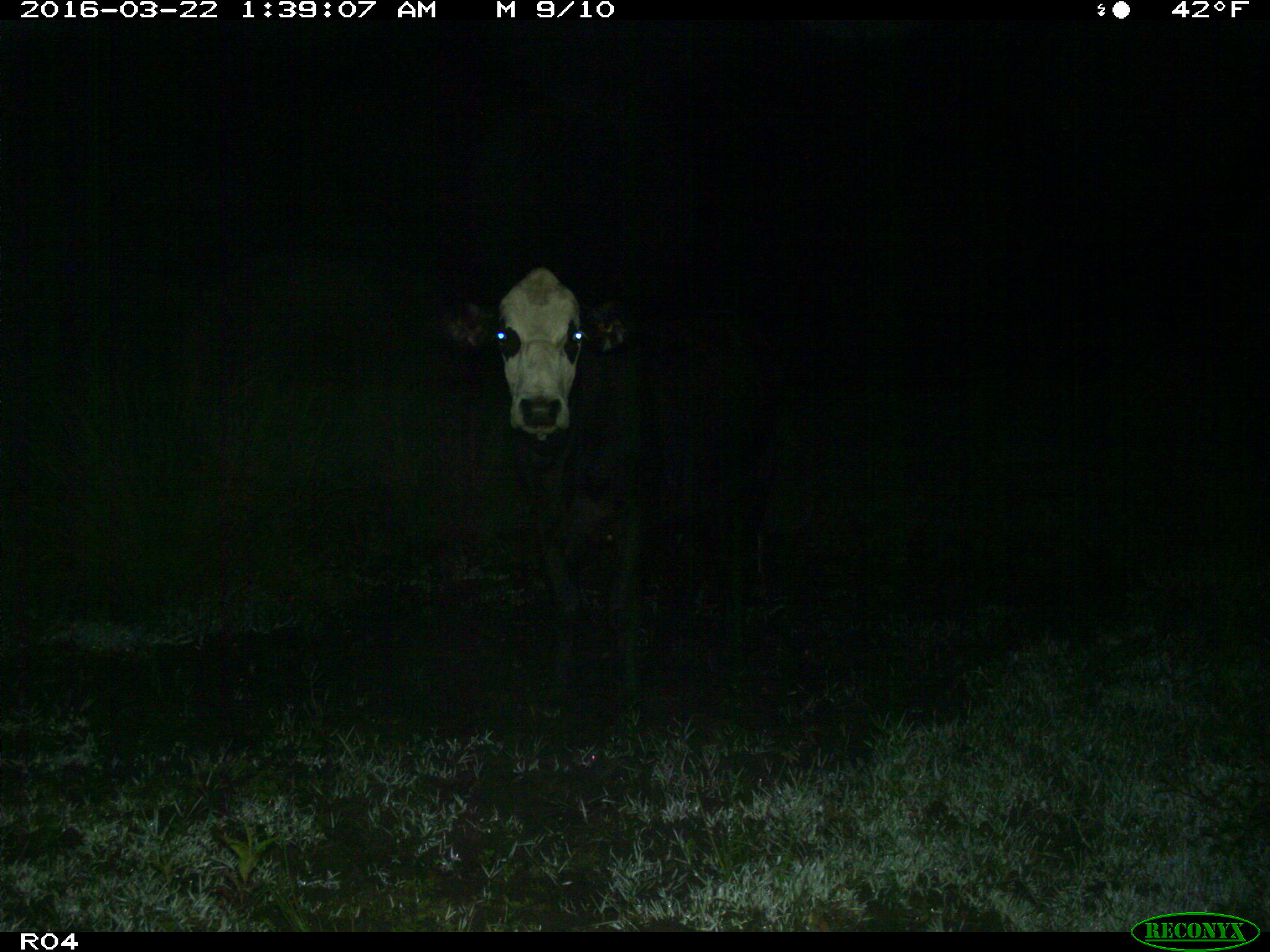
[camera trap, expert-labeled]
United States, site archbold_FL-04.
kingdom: Animalia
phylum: Chordata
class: Mammalia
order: Artiodactyla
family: Bovidae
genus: Bos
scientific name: Bos taurus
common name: domestic cow